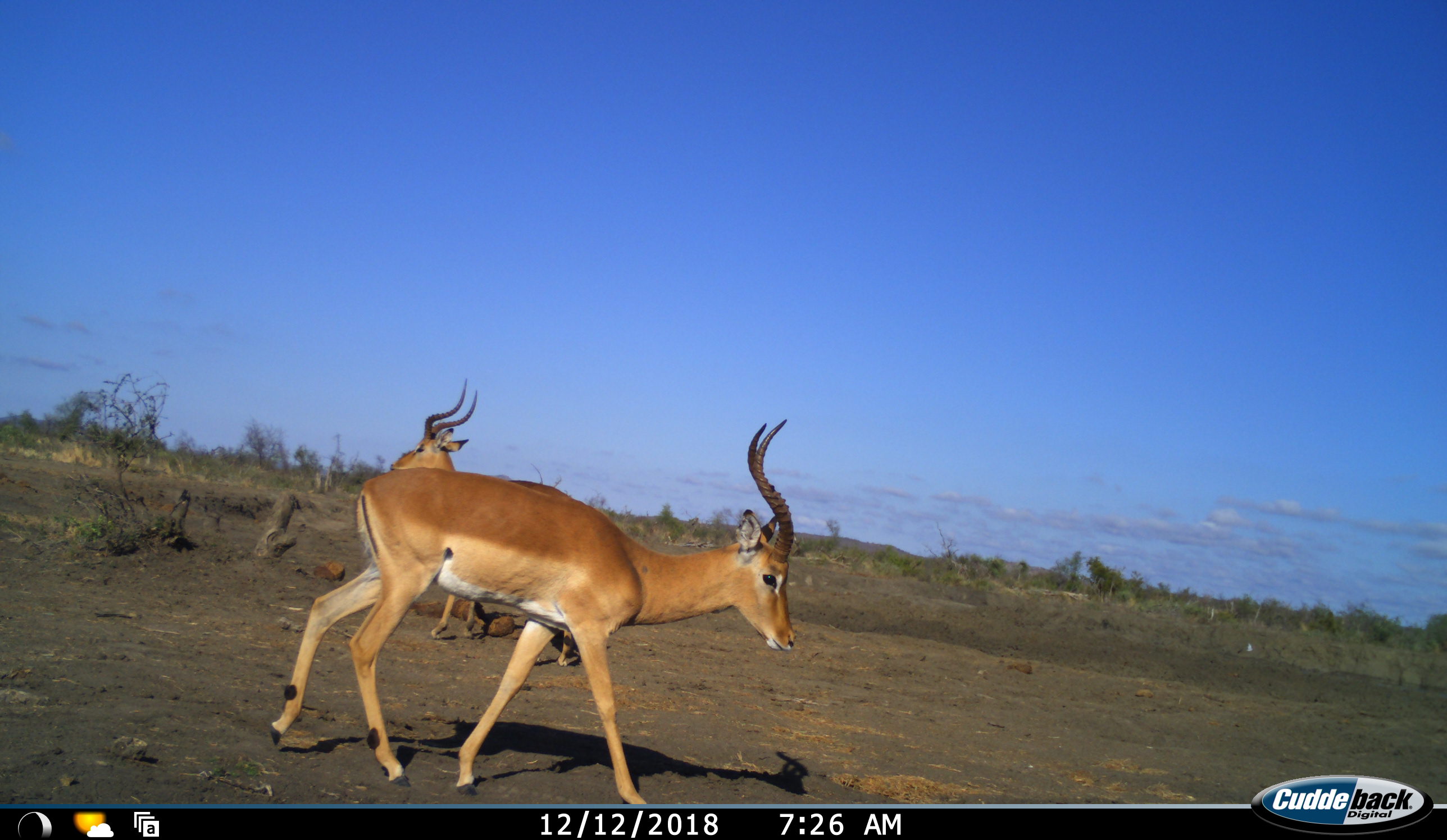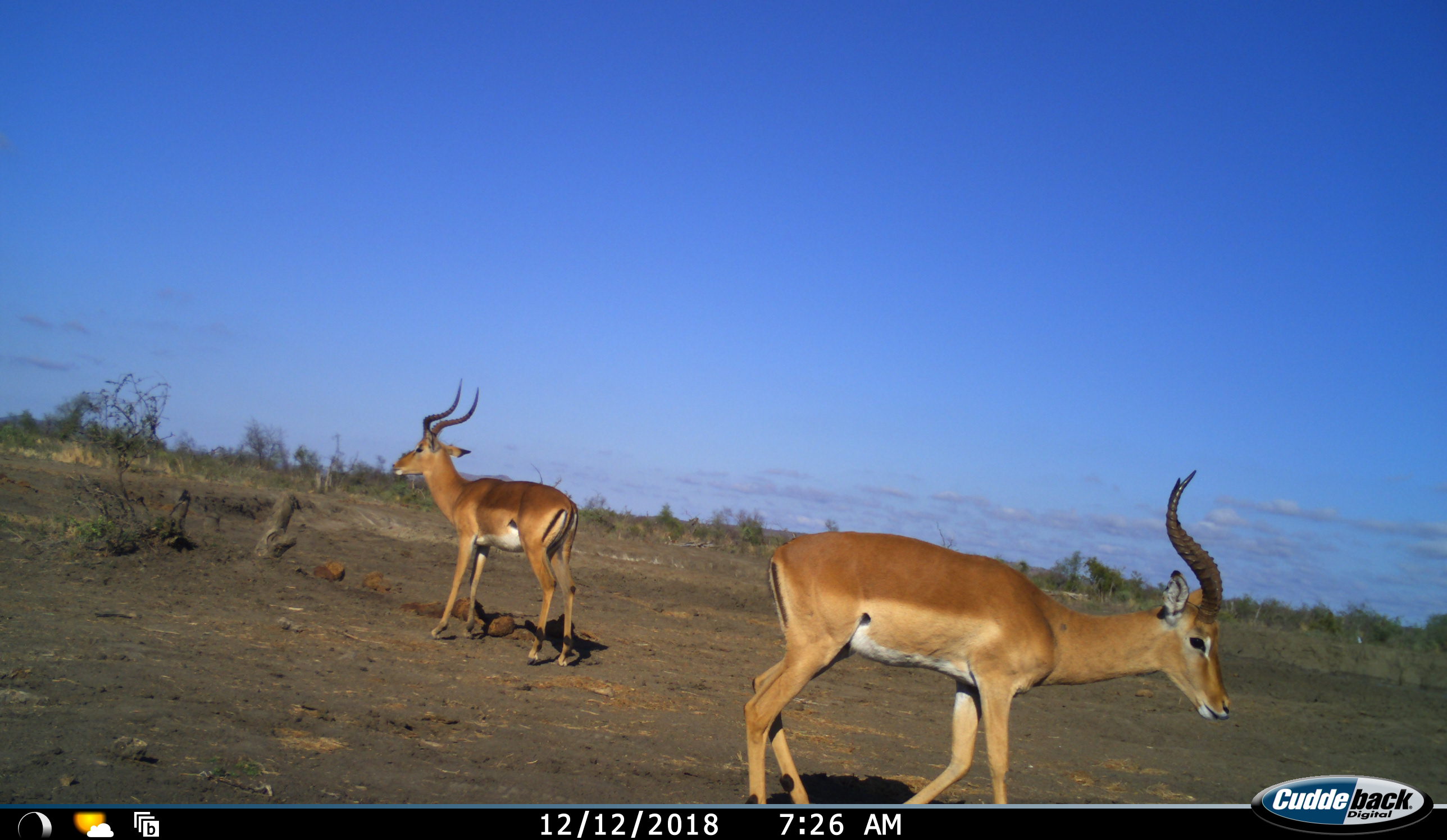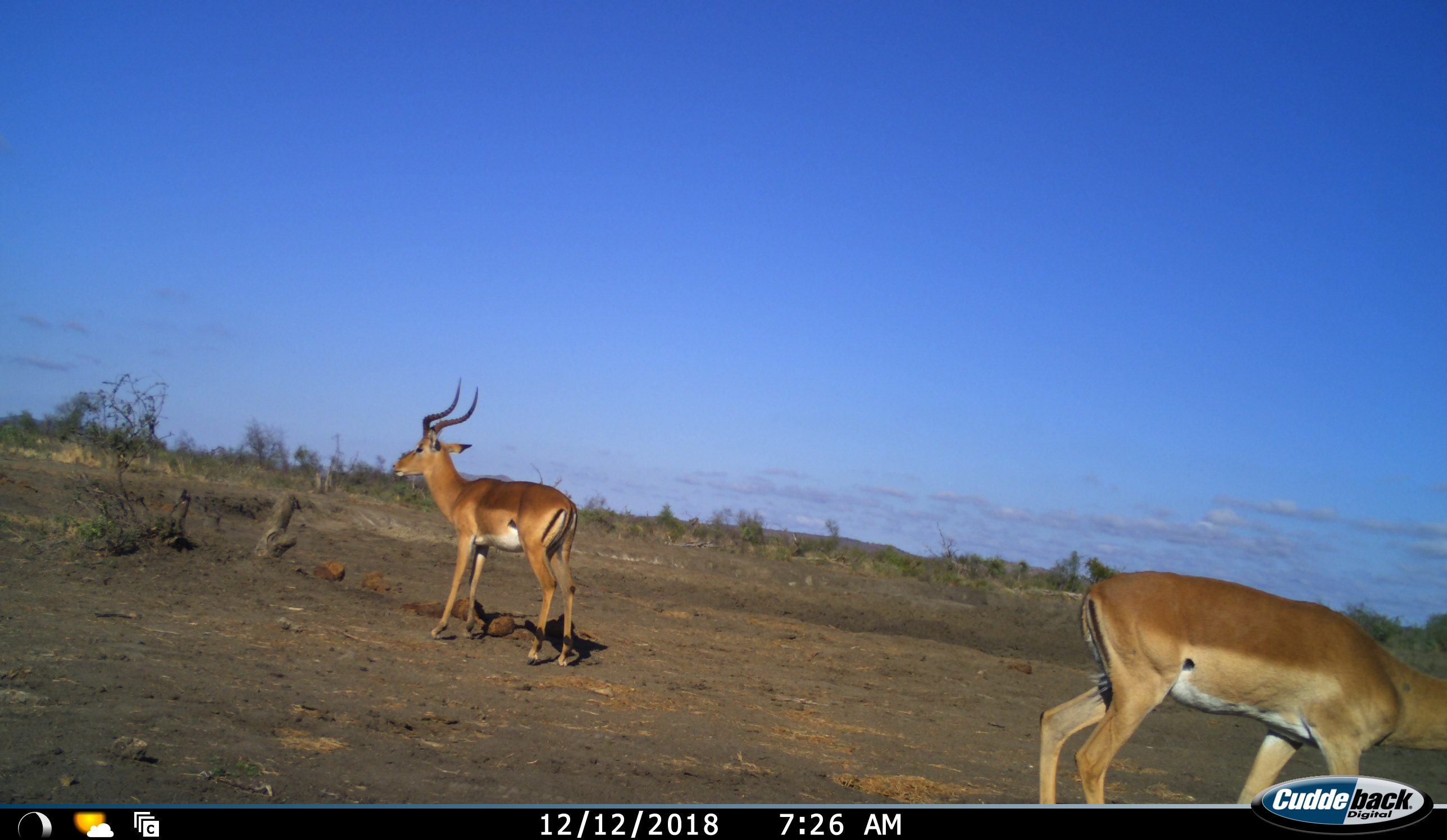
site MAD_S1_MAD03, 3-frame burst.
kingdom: Animalia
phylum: Chordata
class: Mammalia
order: Artiodactyla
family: Bovidae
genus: Aepyceros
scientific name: Aepyceros melampus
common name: impala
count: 2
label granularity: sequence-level